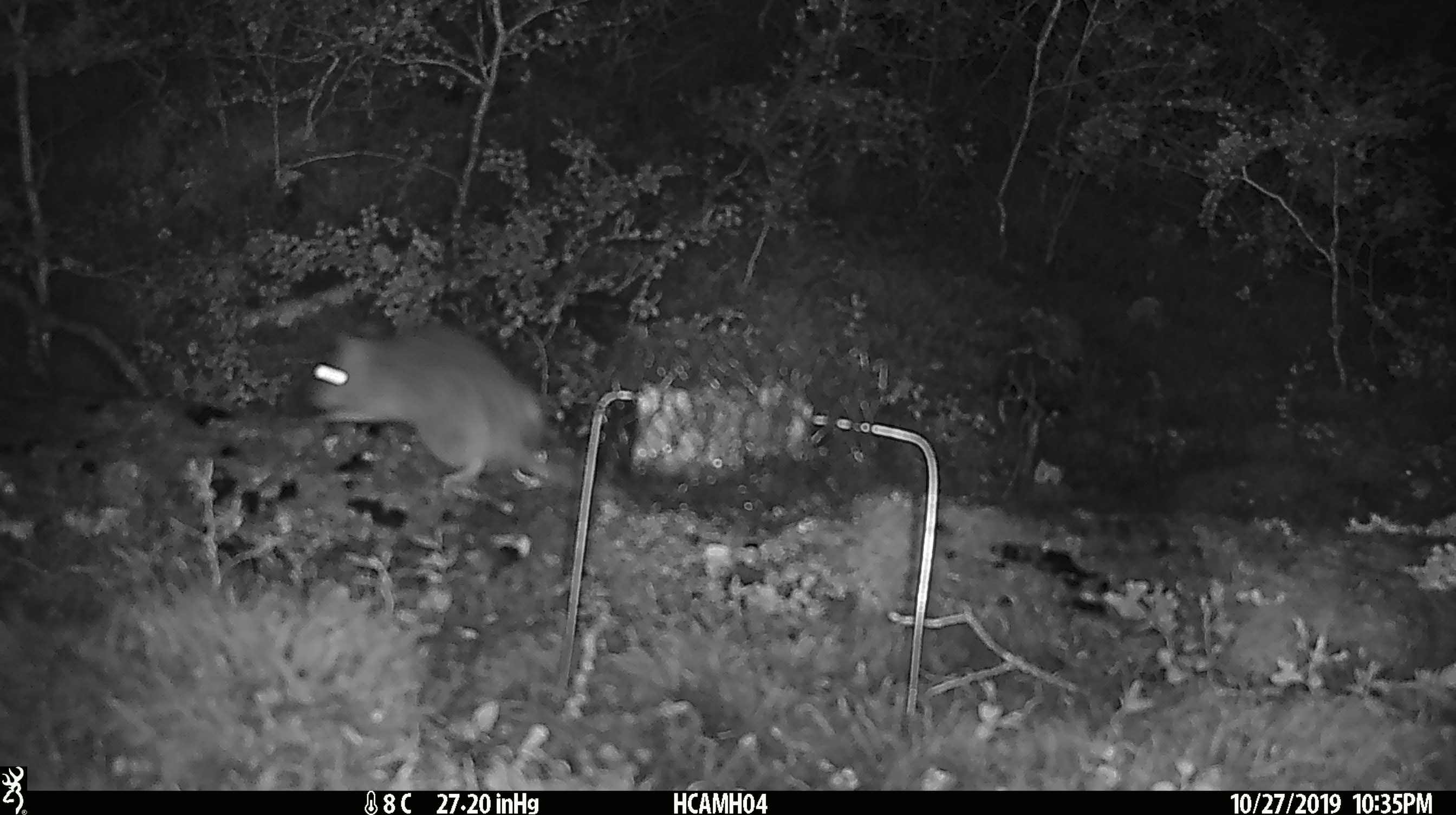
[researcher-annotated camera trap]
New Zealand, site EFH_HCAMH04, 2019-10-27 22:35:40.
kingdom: Animalia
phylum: Chordata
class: Mammalia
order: Rodentia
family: Muridae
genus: Rattus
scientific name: Rattus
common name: rat